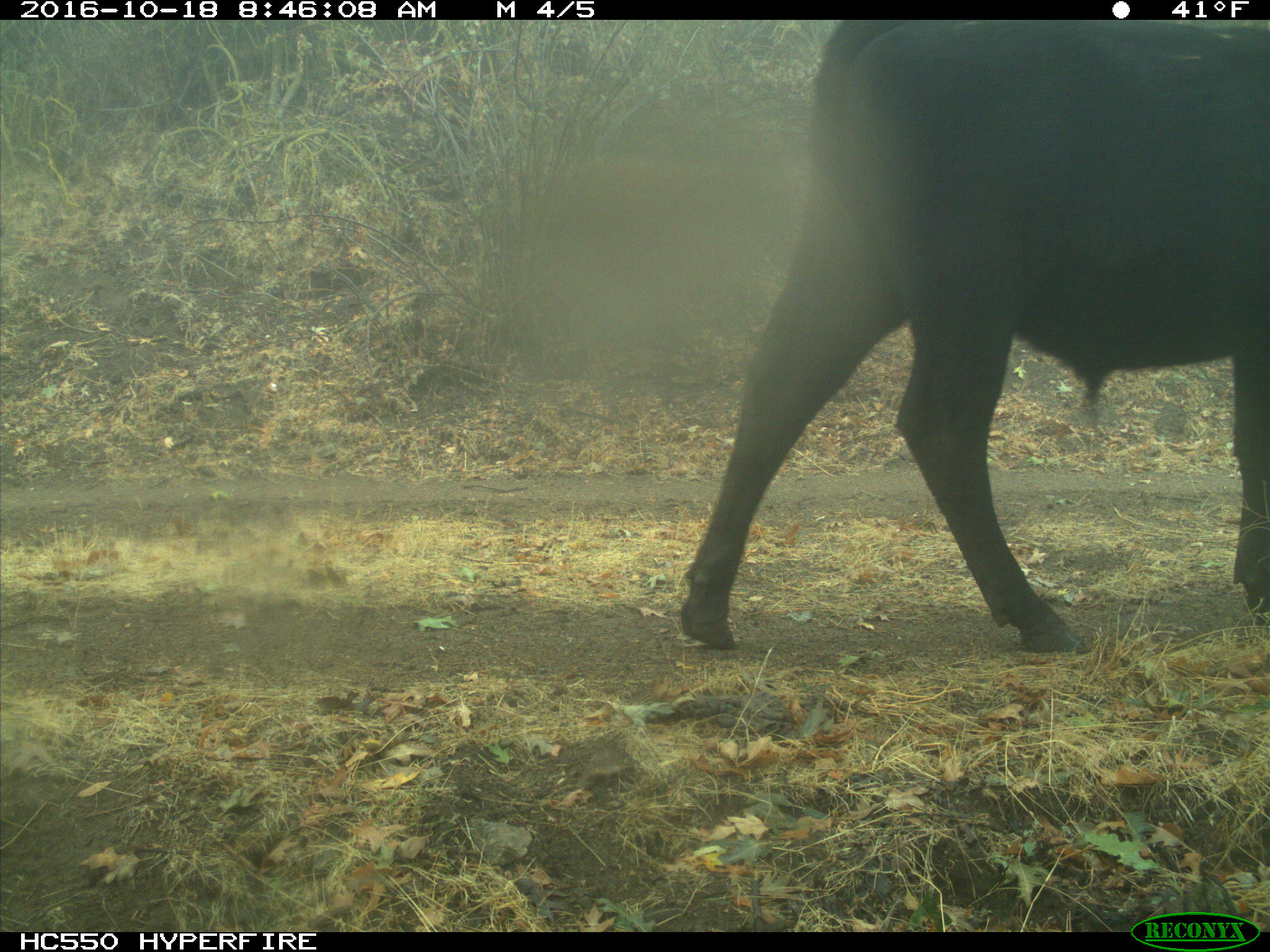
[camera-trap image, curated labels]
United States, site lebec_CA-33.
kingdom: Animalia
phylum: Chordata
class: Mammalia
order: Artiodactyla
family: Bovidae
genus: Bos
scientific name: Bos taurus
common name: domestic cow